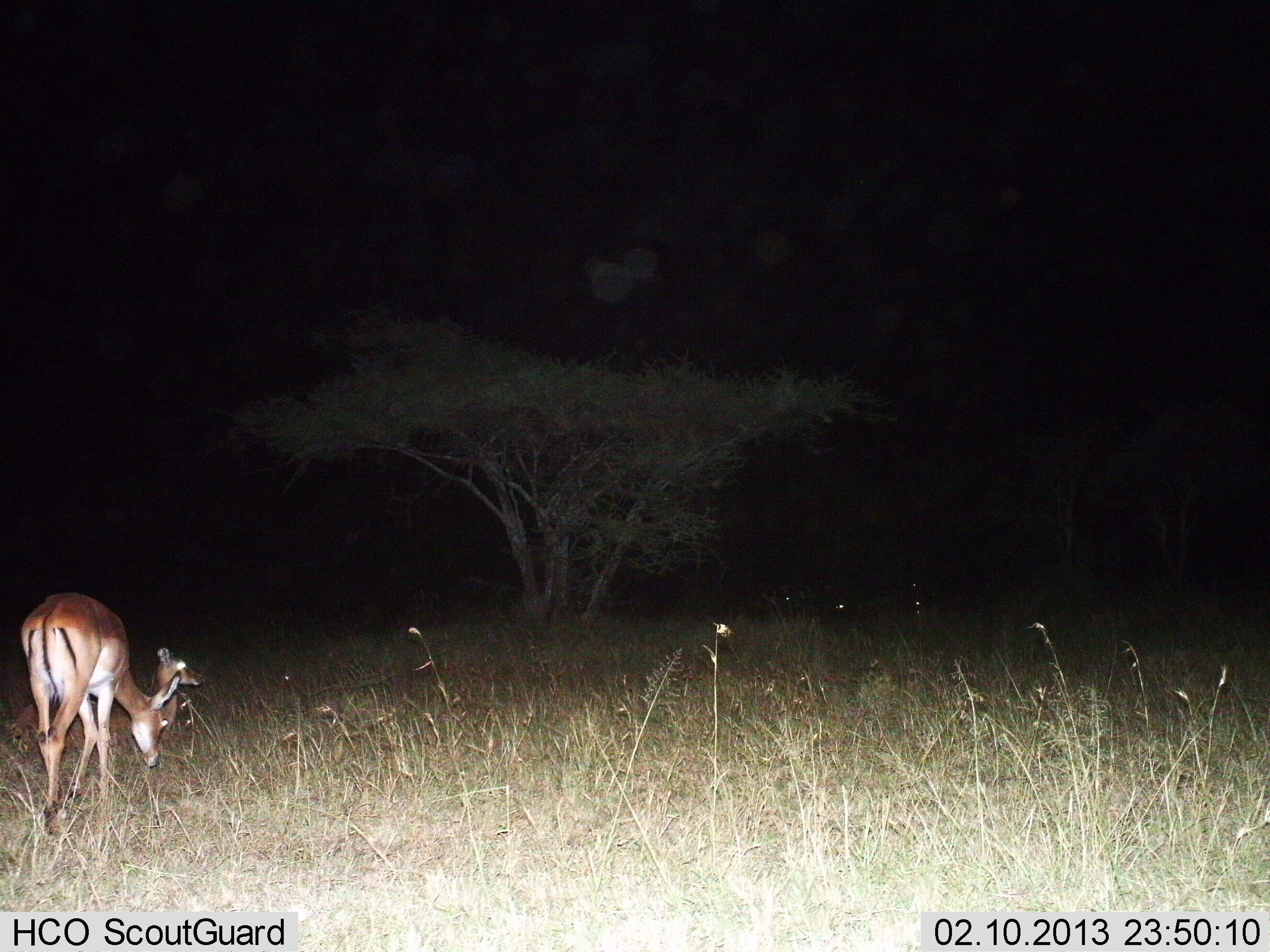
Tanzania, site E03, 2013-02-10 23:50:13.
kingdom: Animalia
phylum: Chordata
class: Mammalia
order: Artiodactyla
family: Bovidae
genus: Aepyceros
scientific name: Aepyceros melampus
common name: impala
Impala (Aepyceros melampus), count 2. Behavior (volunteer vote fractions): standing 15%, resting 77%, moving 8%, interacting 0%. Young present (vote fraction): 15%. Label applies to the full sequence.